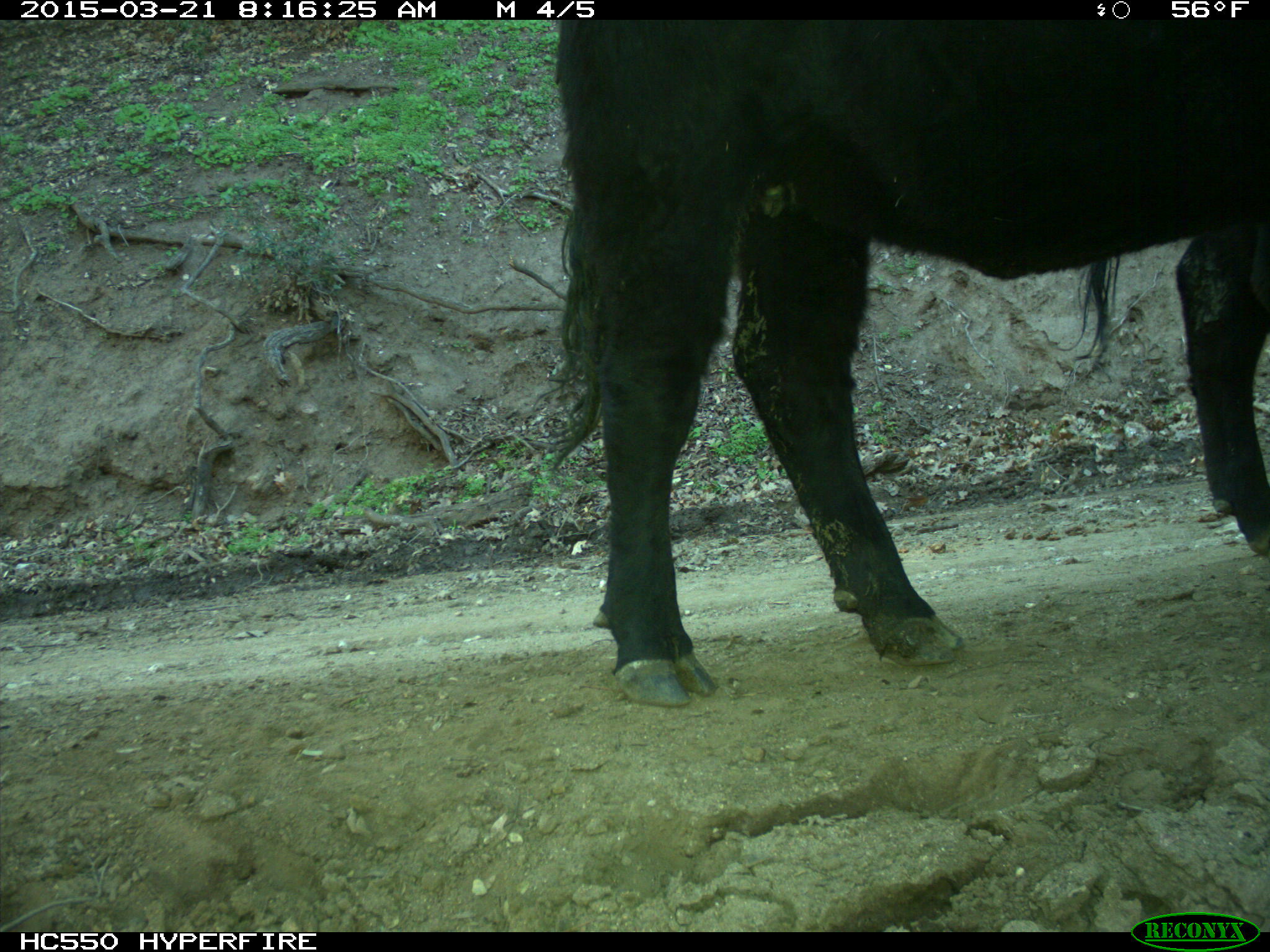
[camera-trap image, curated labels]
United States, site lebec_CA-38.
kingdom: Animalia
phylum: Chordata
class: Mammalia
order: Artiodactyla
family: Bovidae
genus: Bos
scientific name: Bos taurus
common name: domestic cow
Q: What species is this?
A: Bos taurus (domestic cow).